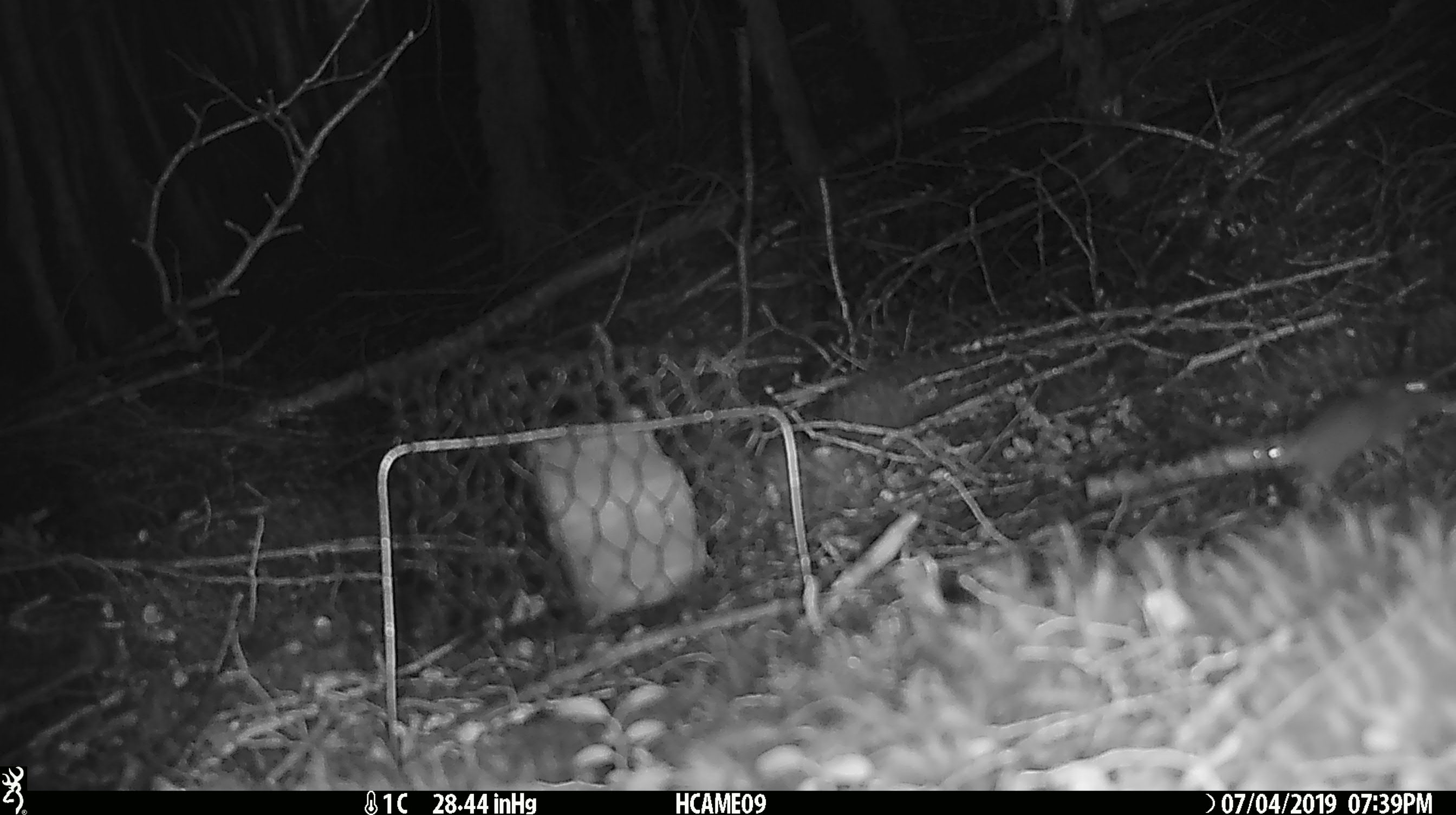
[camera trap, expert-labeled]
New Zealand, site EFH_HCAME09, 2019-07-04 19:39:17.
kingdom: Animalia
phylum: Chordata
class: Mammalia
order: Rodentia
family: Muridae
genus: Mus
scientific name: Mus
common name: mouse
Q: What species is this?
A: Mouse (Mus).